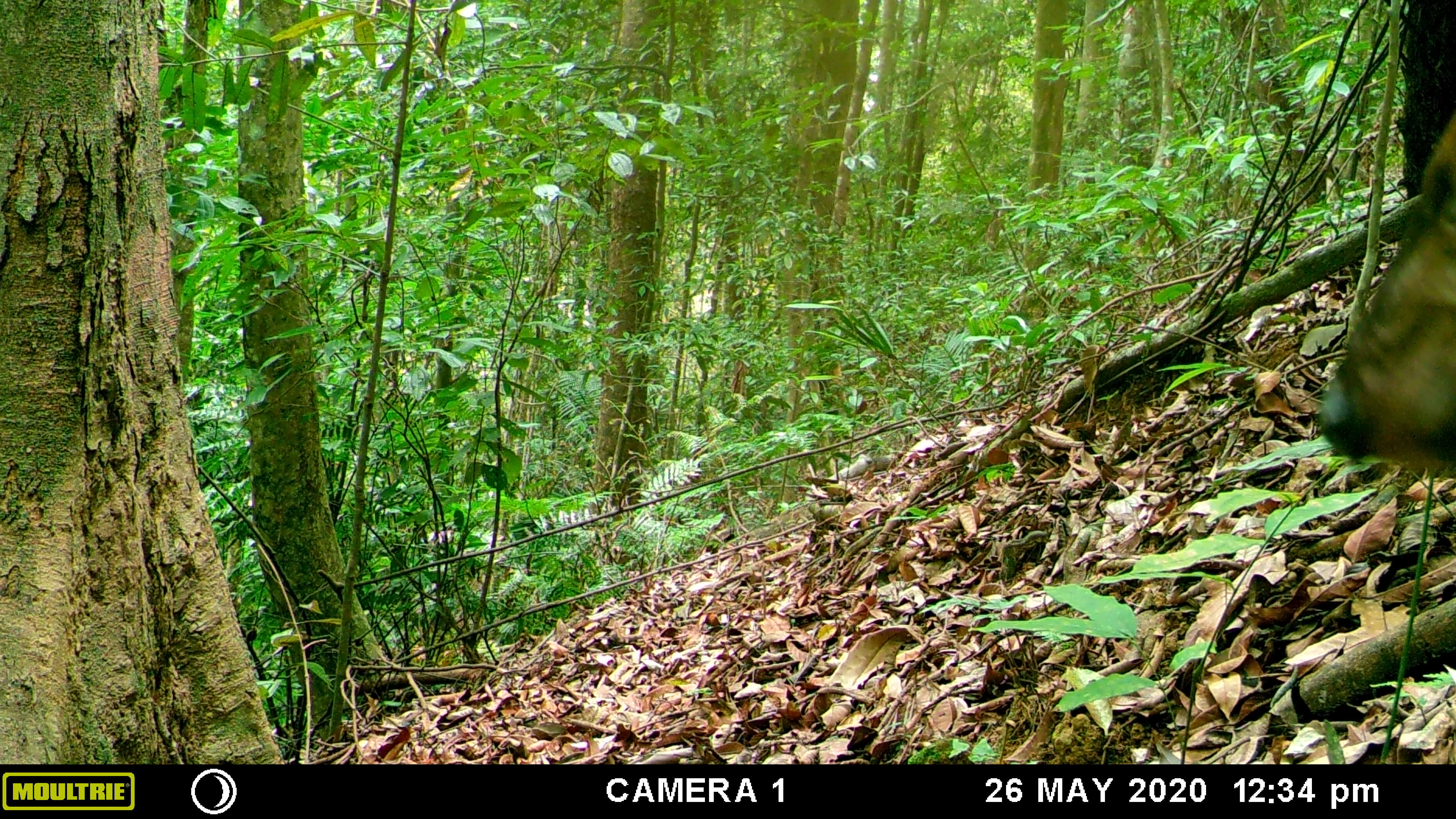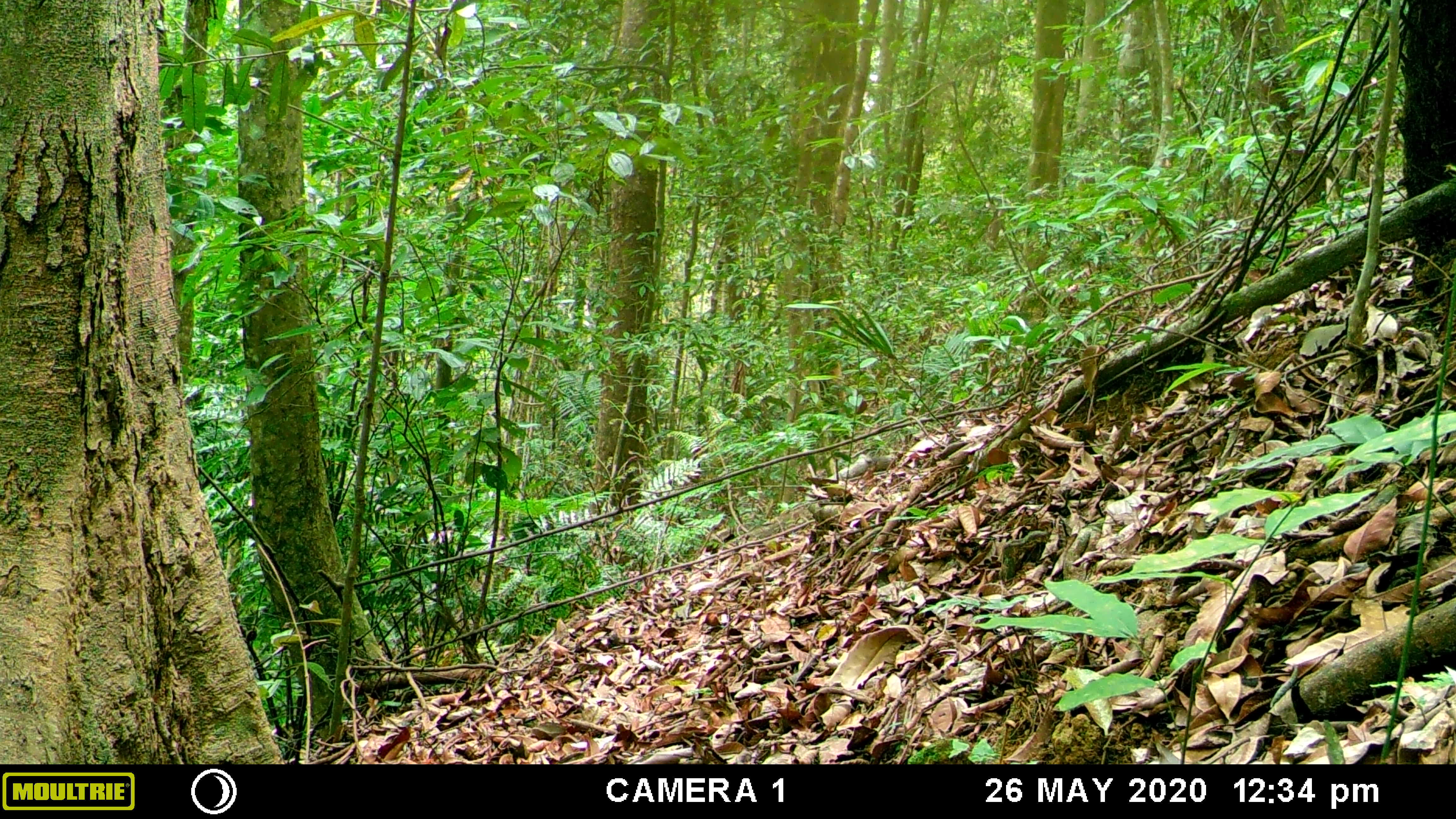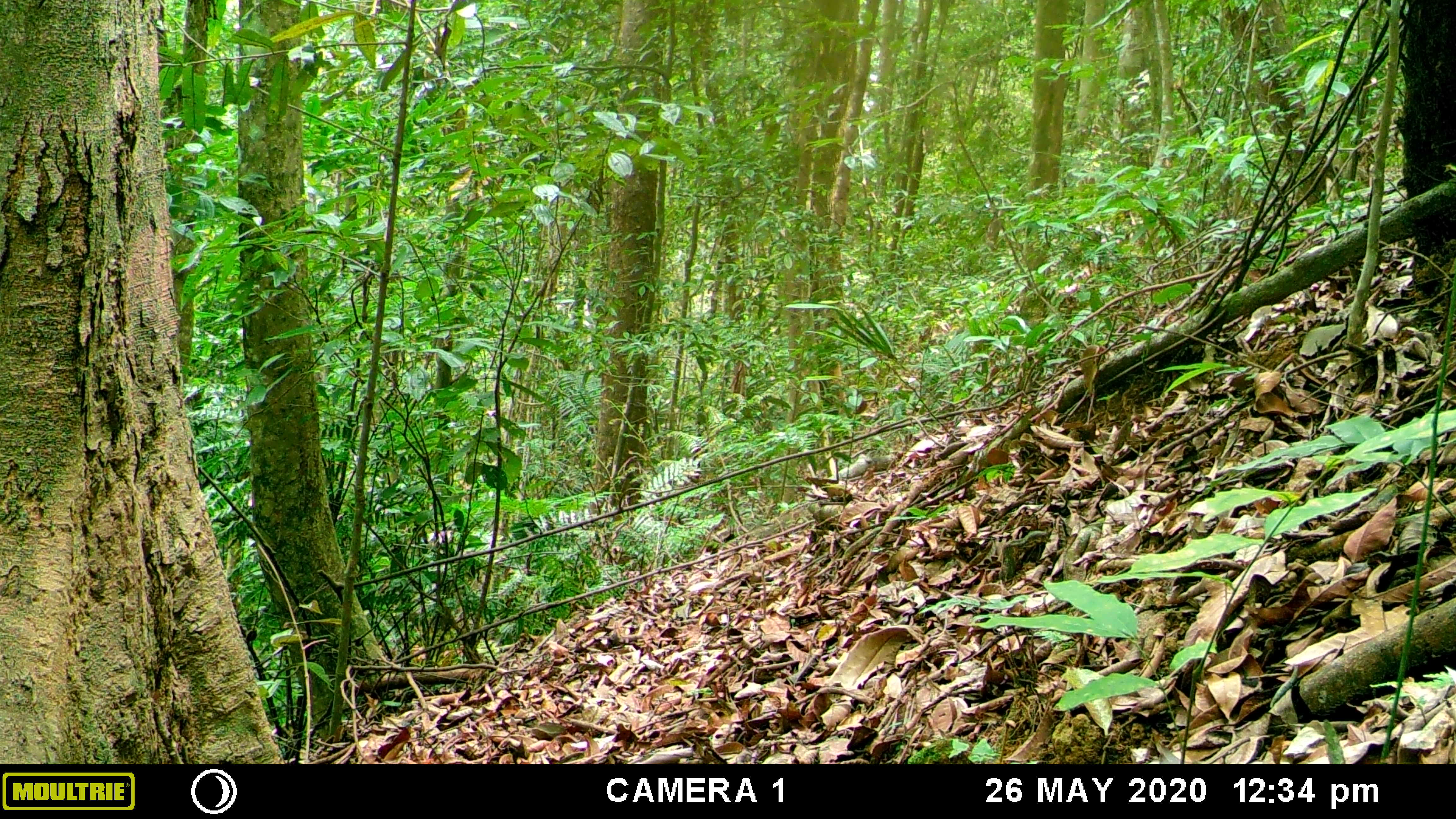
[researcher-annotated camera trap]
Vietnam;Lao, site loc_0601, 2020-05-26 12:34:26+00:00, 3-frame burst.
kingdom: Animalia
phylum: Chordata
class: Mammalia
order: Artiodactyla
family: Cervidae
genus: Muntiacus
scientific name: Muntiacus rooseveltorum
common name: roosevelt's muntjac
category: roosevelts muntjac group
Roosevelts muntjac group (roosevelt's muntjac) (Muntiacus rooseveltorum). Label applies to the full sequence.